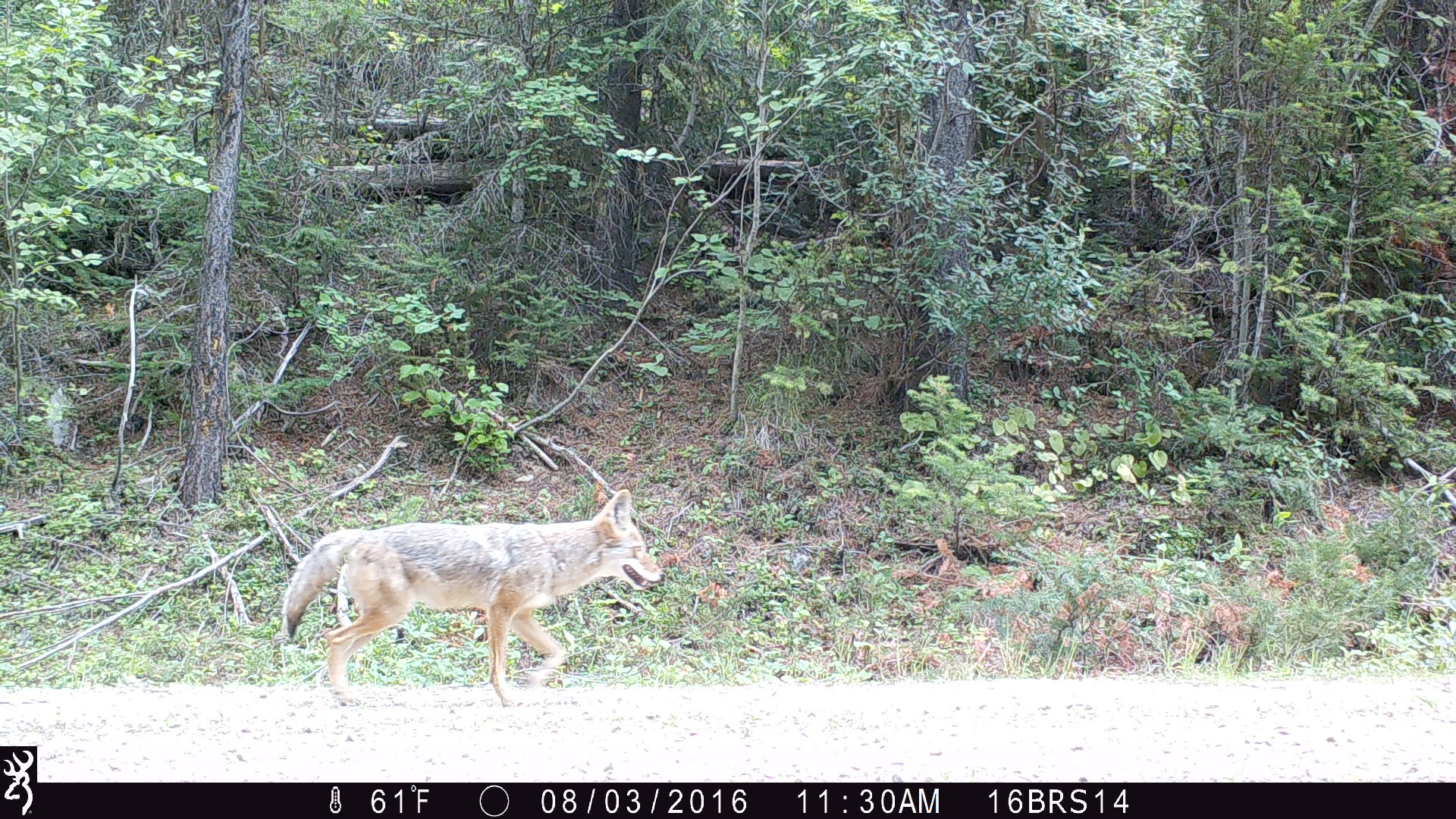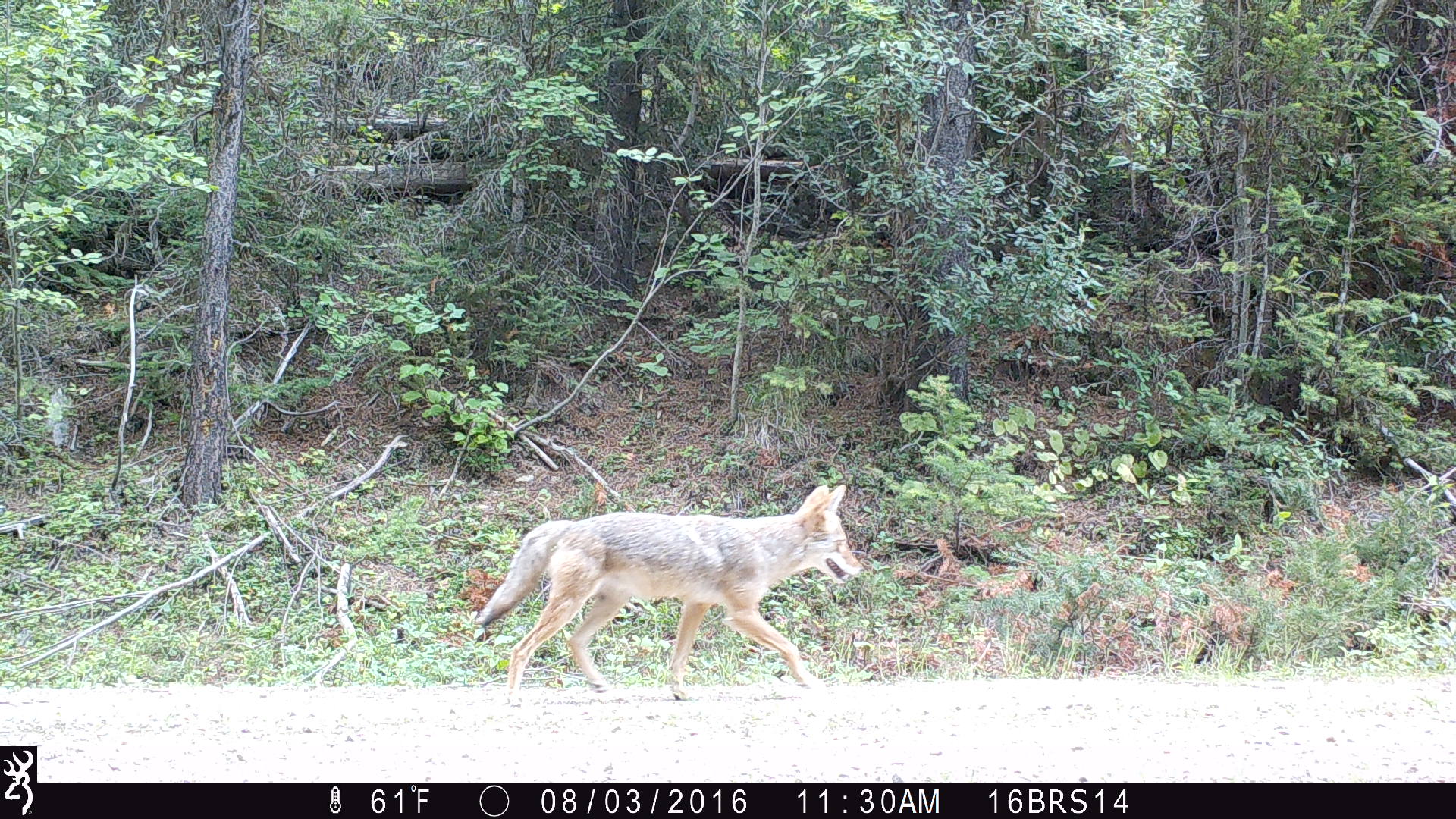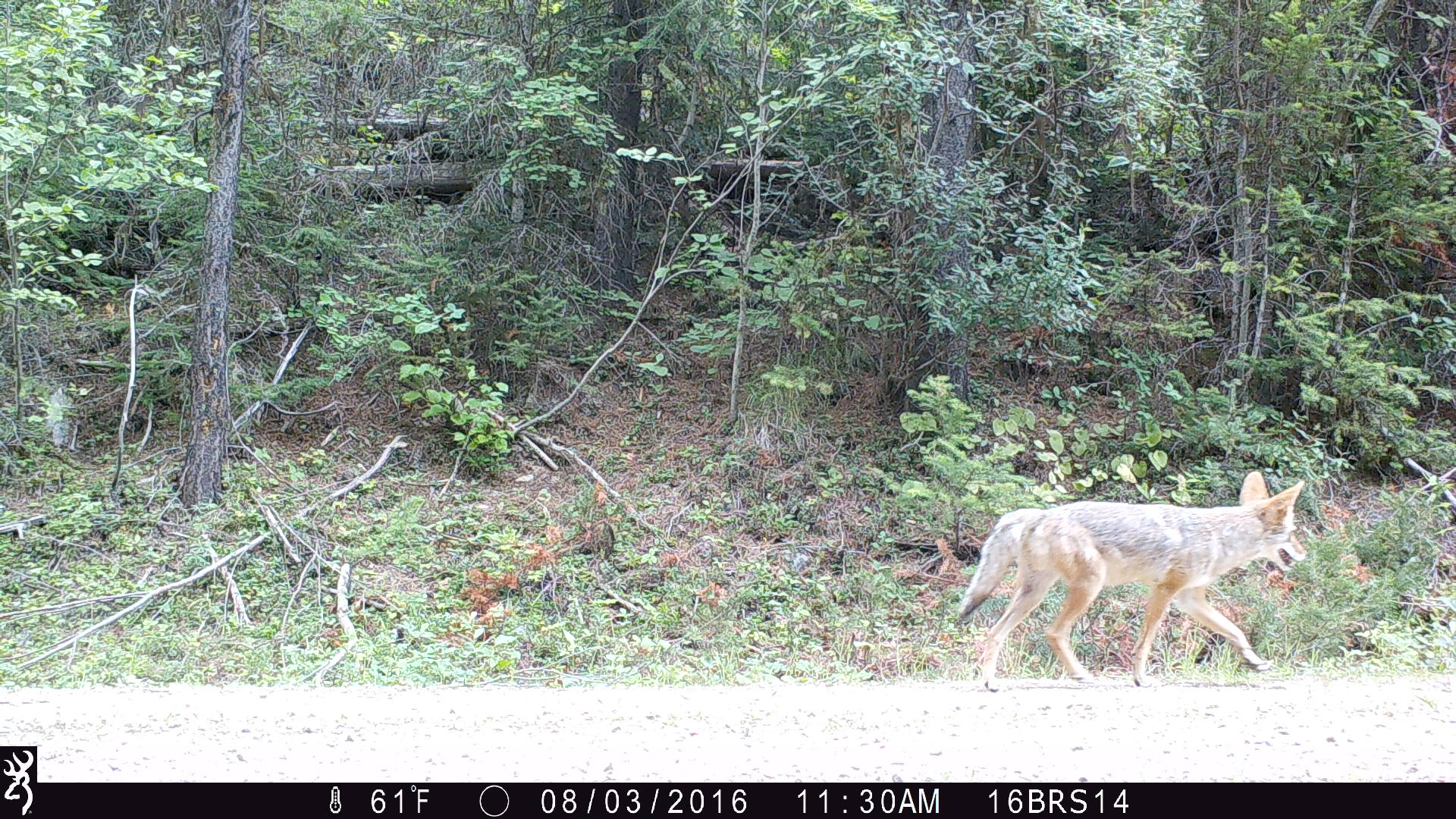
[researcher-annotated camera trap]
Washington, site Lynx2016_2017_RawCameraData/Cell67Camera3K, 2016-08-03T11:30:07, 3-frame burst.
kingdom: Animalia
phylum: Chordata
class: Mammalia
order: Carnivora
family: Canidae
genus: Canis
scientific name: Canis latrans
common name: coyote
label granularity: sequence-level